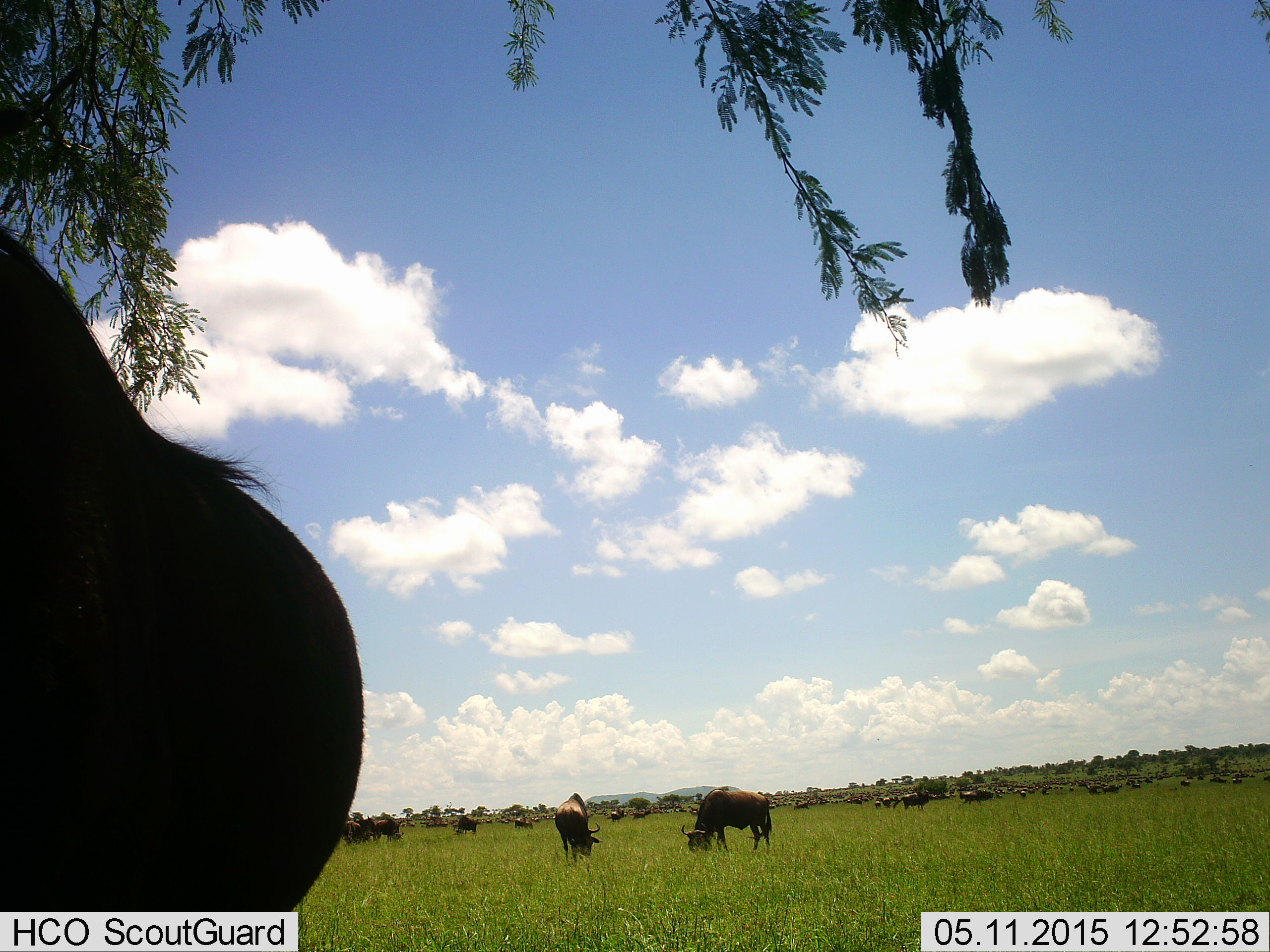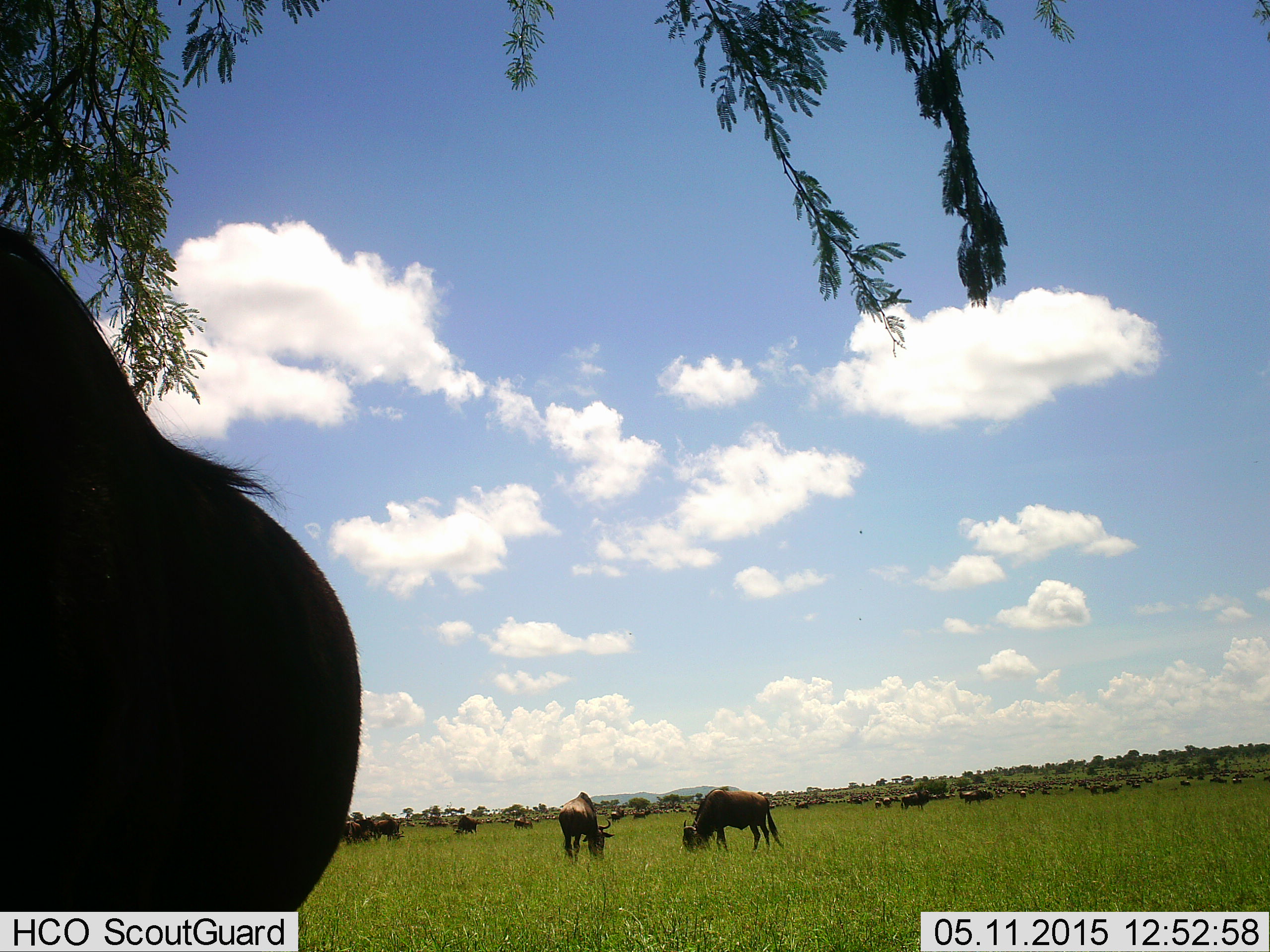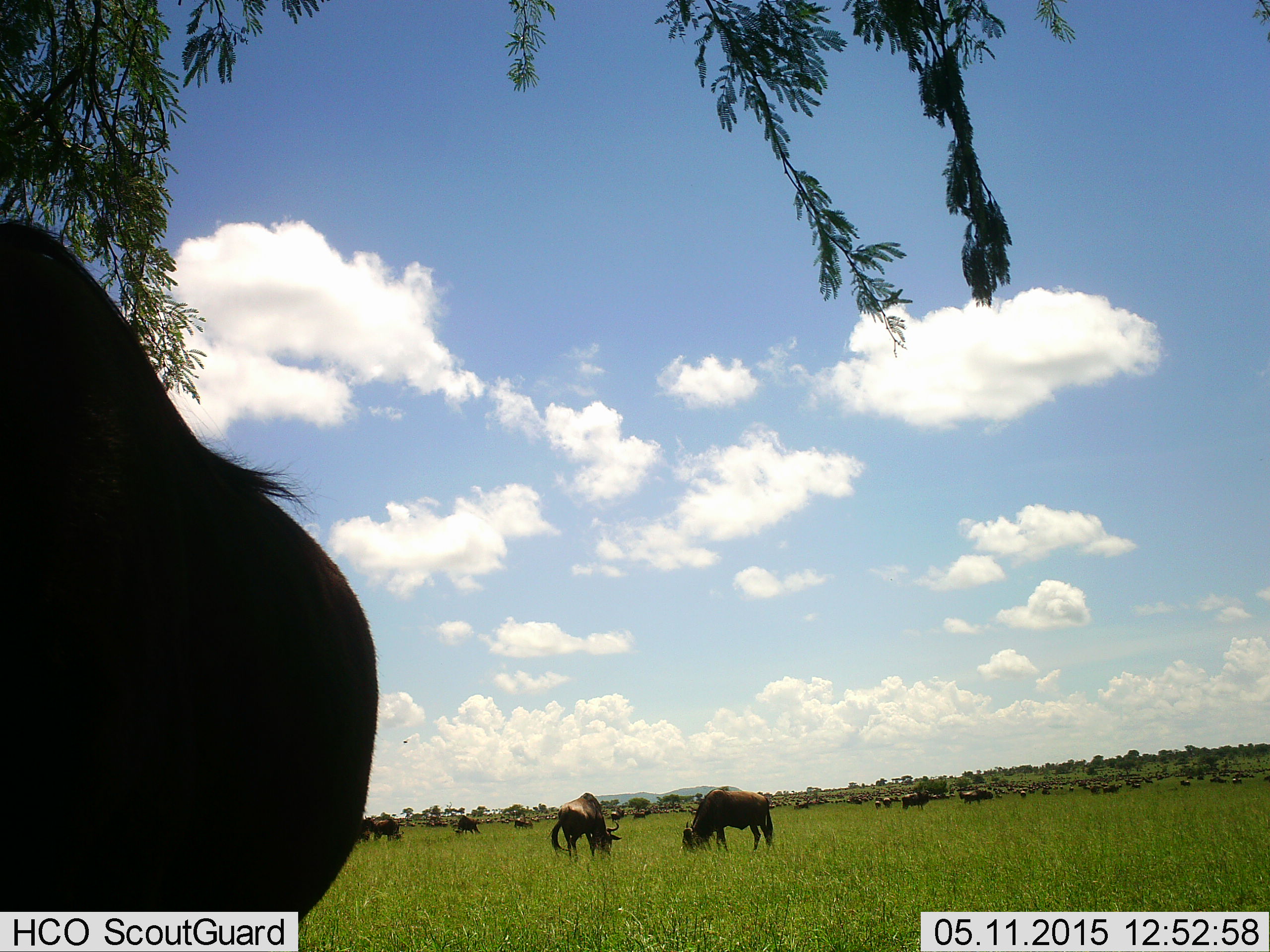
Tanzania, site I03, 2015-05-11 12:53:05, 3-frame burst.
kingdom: Animalia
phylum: Chordata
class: Mammalia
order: Artiodactyla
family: Bovidae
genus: Connochaetes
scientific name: Connochaetes taurinus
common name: blue wildebeest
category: wildebeest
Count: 11-50.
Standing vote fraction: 40%.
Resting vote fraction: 10%.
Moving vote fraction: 0%.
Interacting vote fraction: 0%.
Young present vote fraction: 0%.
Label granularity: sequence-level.